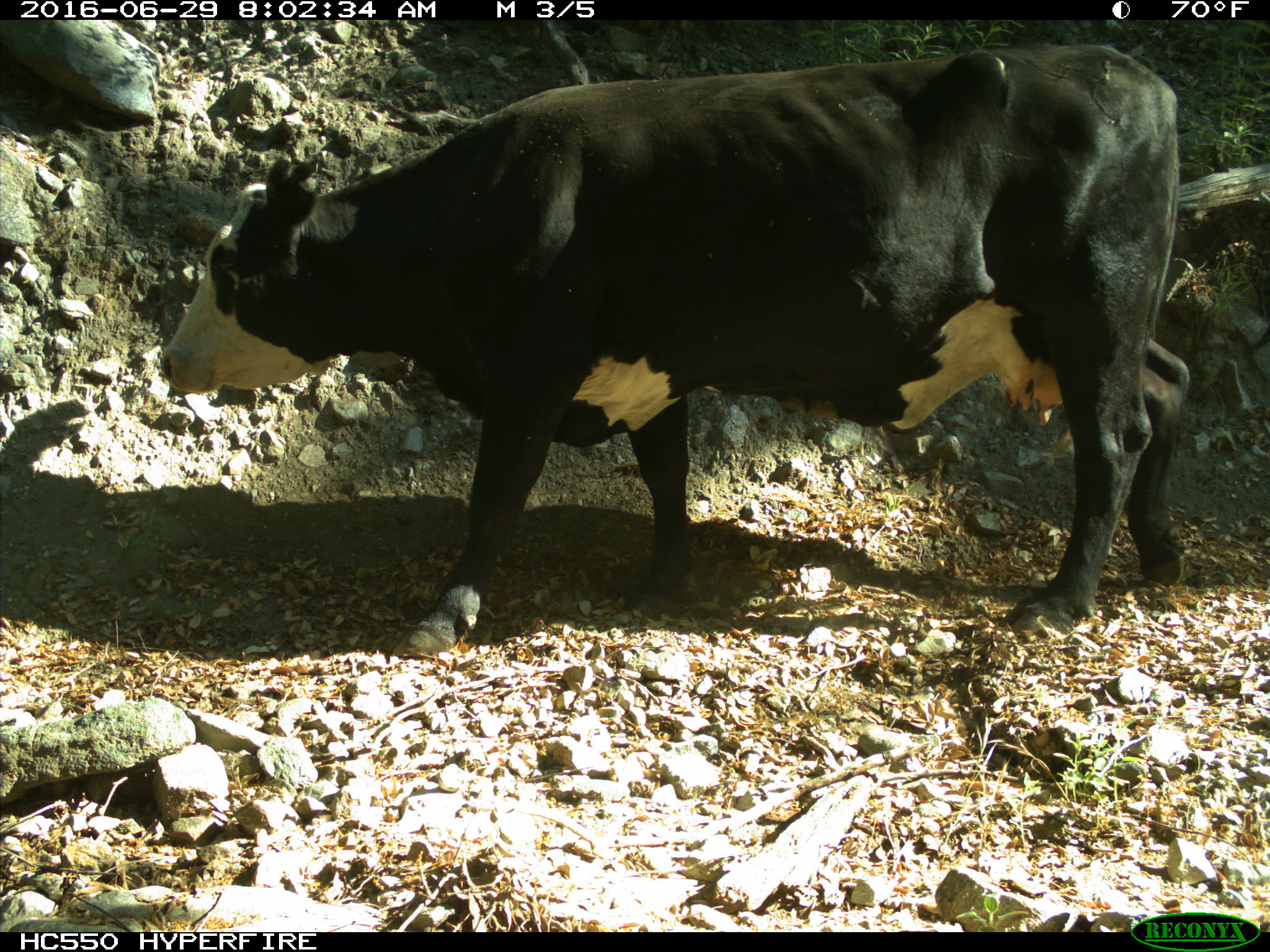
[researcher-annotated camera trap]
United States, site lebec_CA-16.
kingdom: Animalia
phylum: Chordata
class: Mammalia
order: Artiodactyla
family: Bovidae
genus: Bos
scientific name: Bos taurus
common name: domestic cow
Bos taurus (domestic cow).